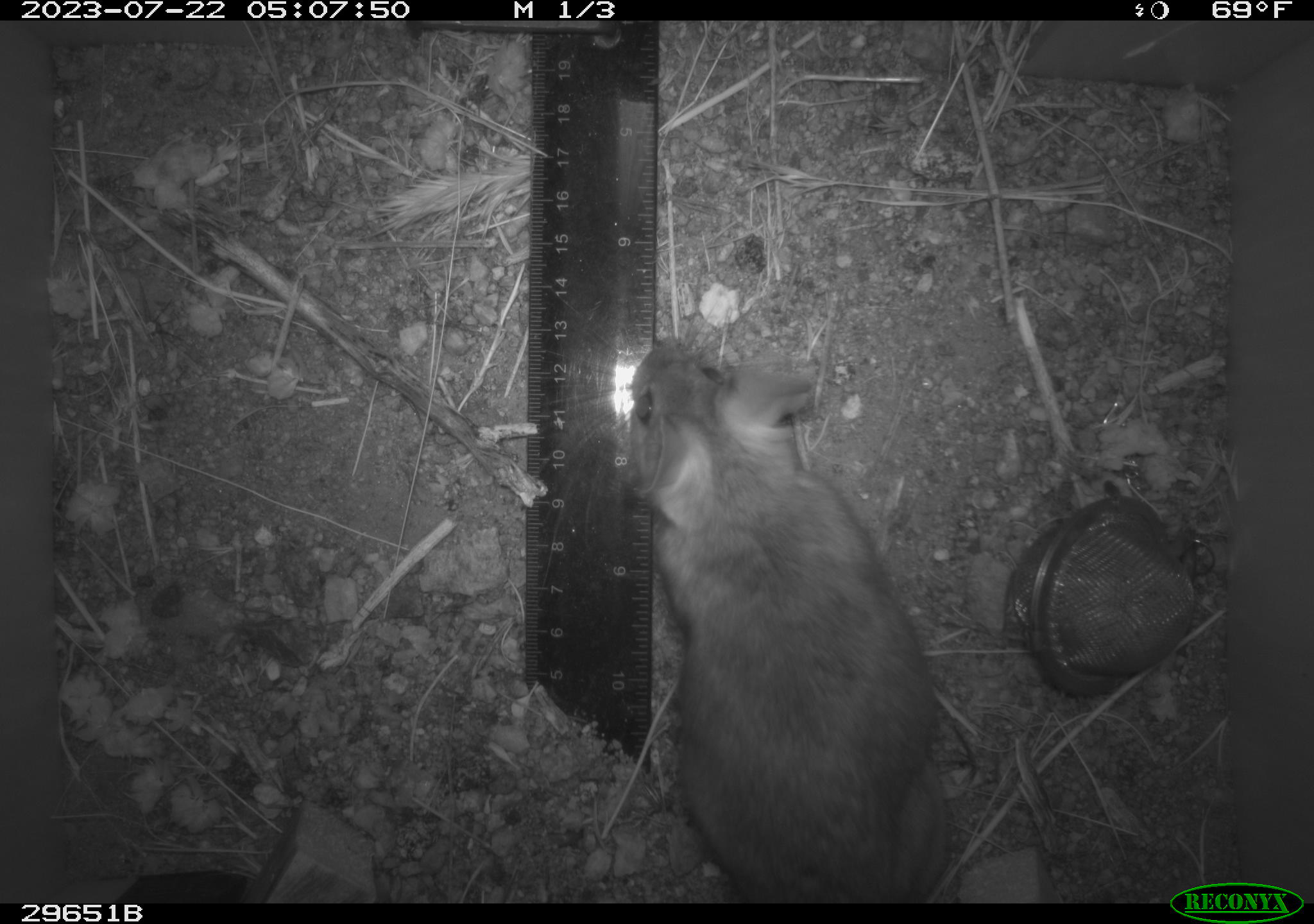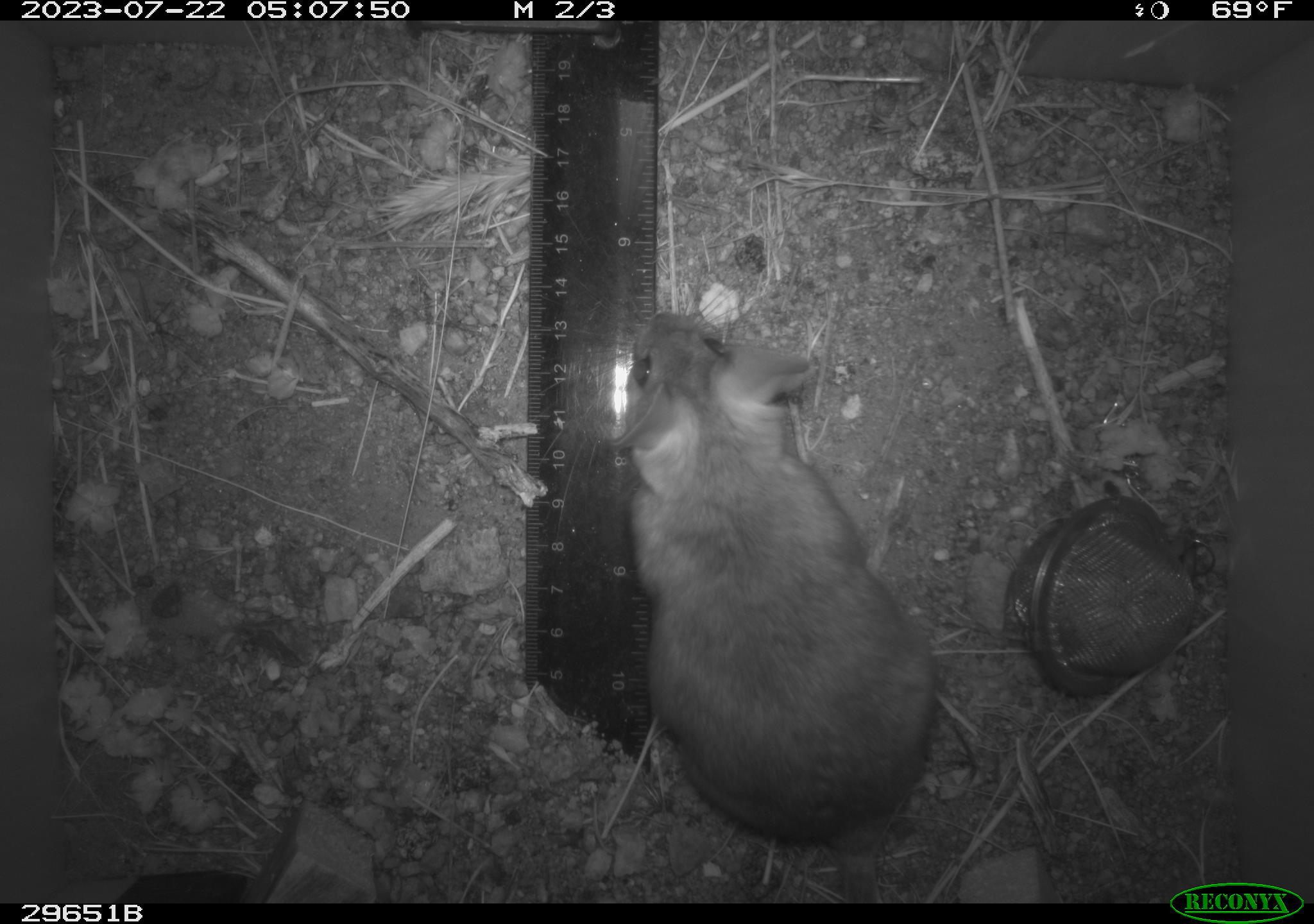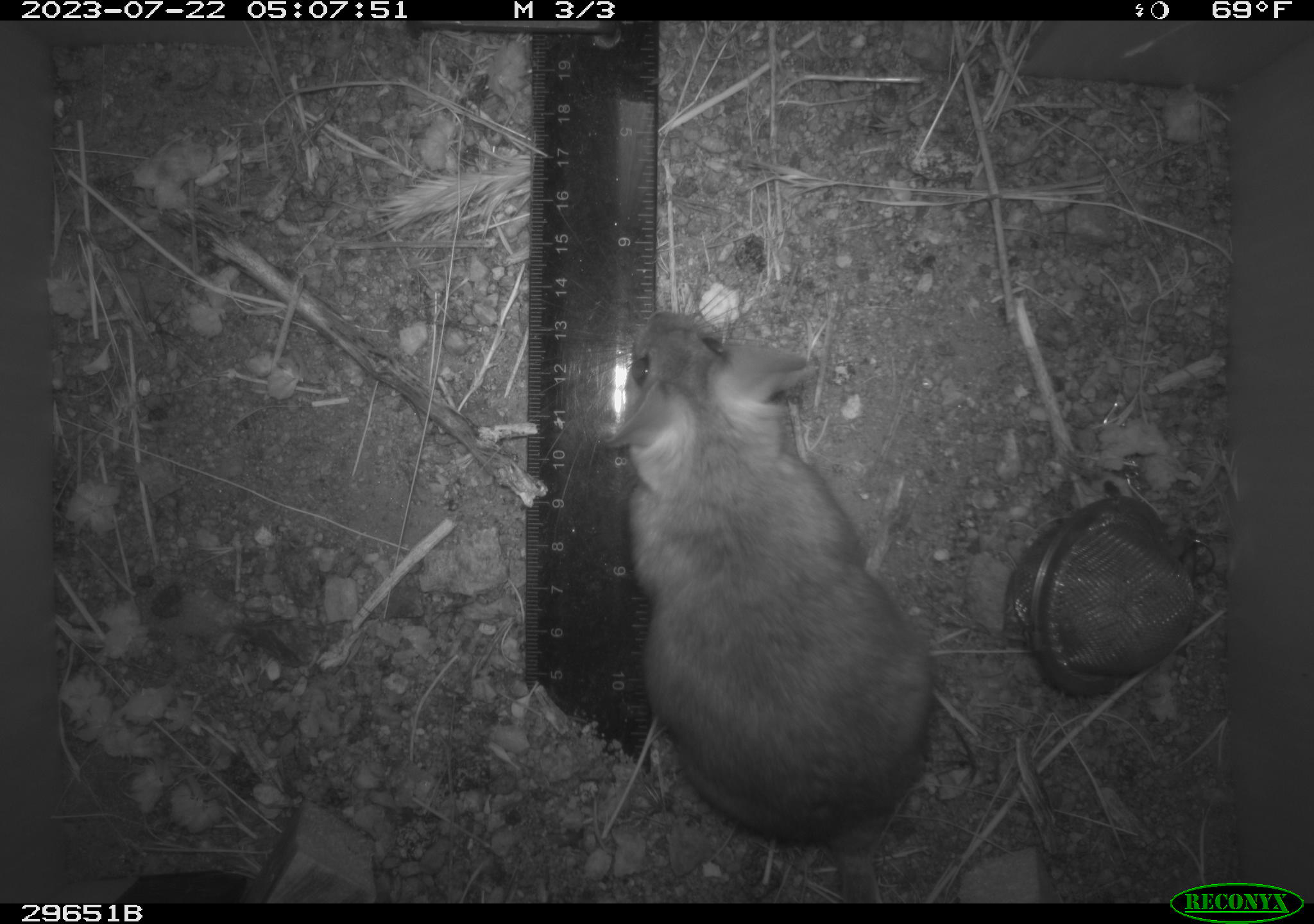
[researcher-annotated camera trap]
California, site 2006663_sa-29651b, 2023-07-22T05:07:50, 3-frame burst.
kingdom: Animalia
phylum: Chordata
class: Mammalia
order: Rodentia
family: Cricetidae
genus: Neotoma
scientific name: Neotoma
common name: pack rat or woodrat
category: neotoma species